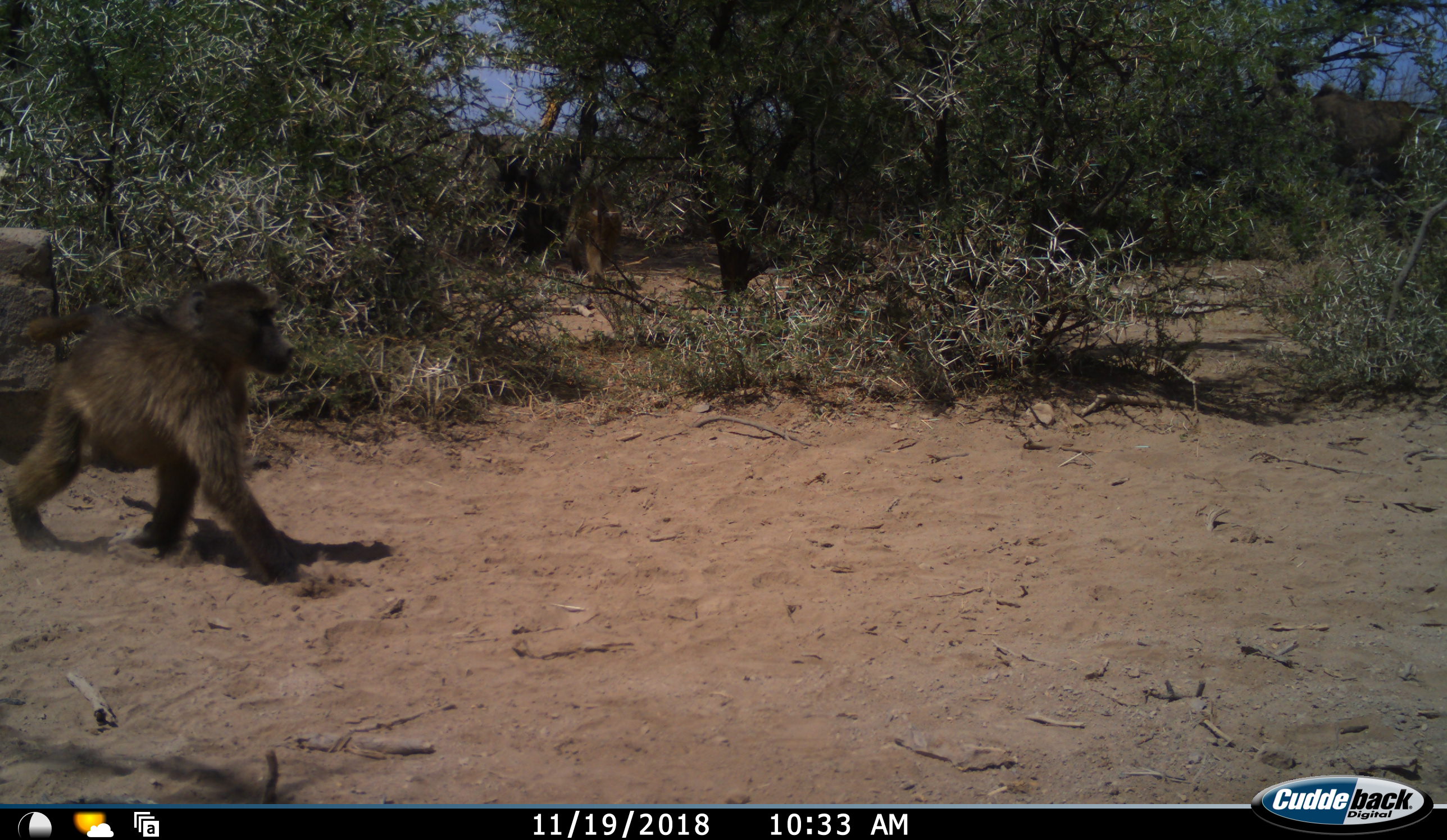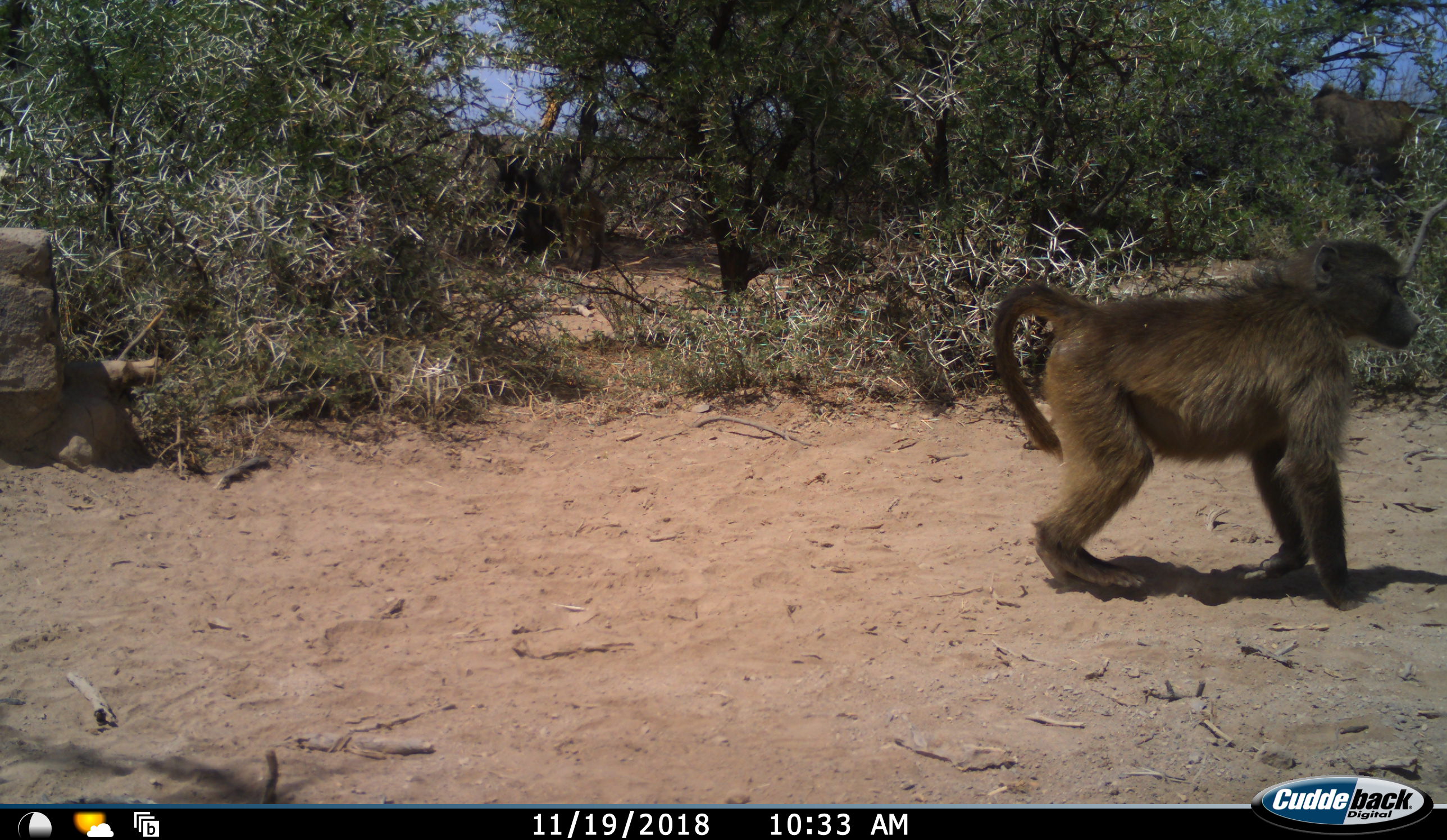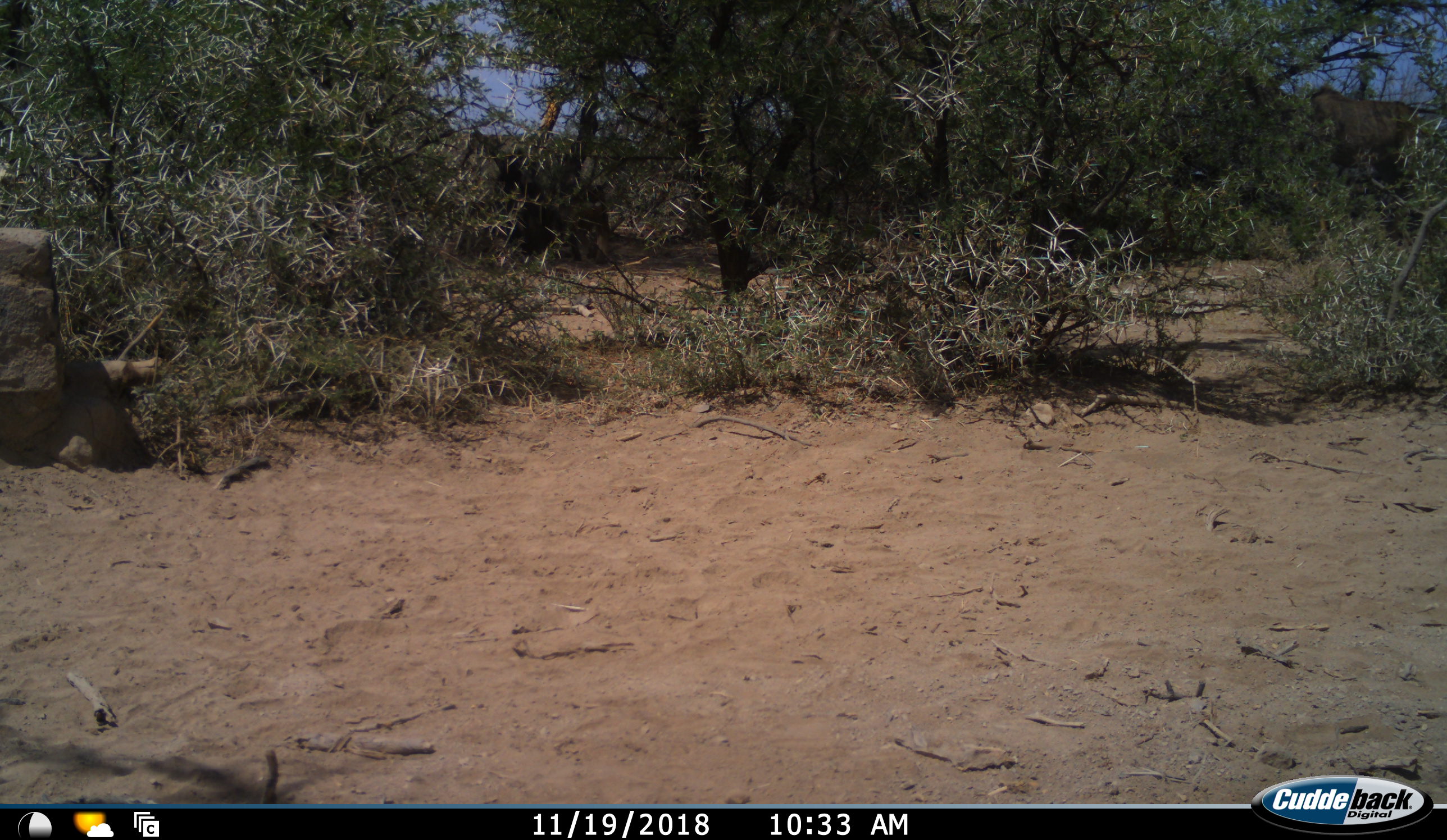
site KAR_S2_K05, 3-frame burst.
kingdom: Animalia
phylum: Chordata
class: Mammalia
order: Primates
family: Cercopithecidae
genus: Papio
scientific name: Papio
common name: baboon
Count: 2.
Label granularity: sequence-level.